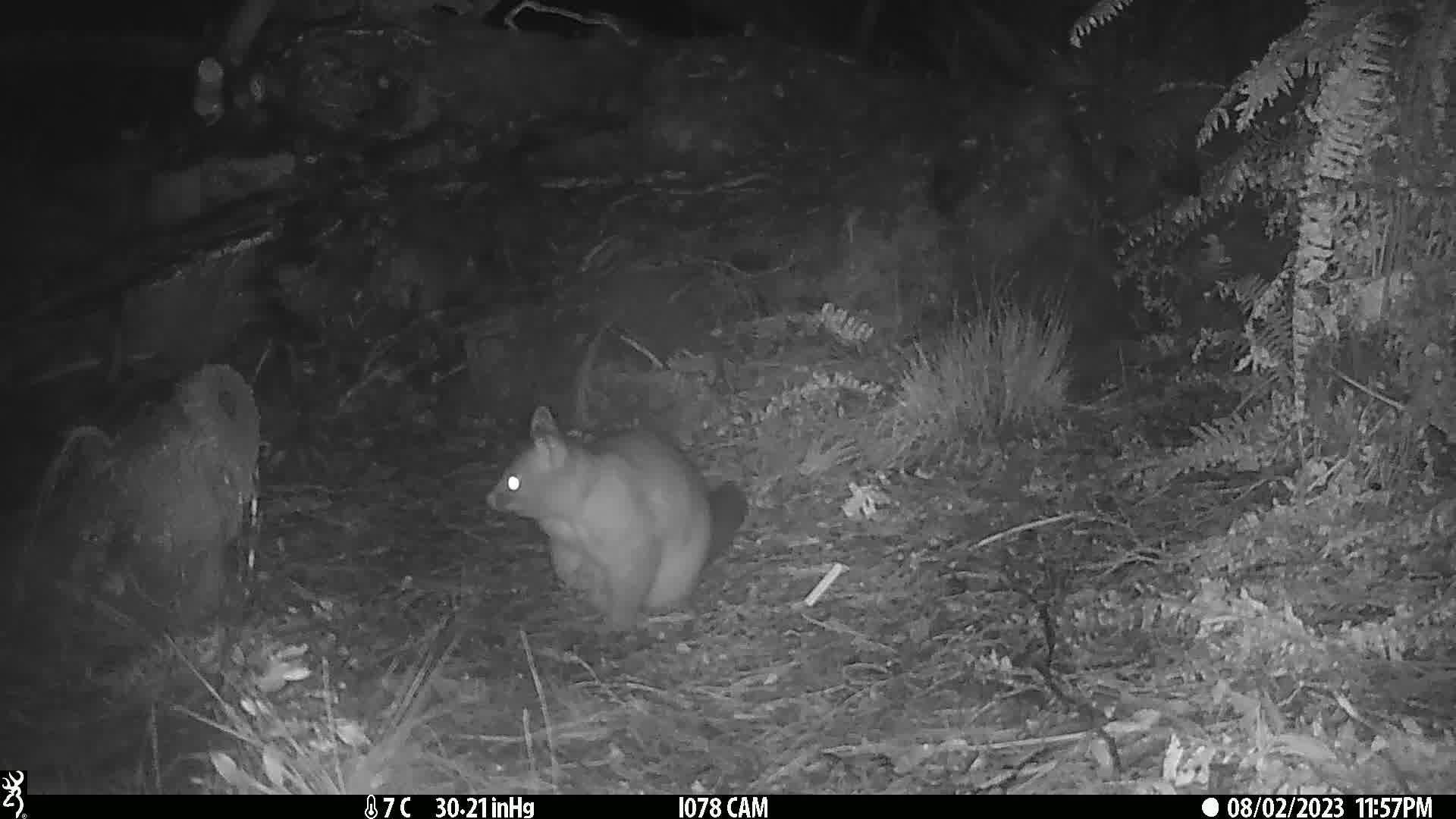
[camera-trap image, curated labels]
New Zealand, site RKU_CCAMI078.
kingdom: Animalia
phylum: Chordata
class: Mammalia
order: Diprotodontia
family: Phalangeridae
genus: Trichosurus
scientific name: Trichosurus vulpecula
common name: common brushtail possum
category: possum